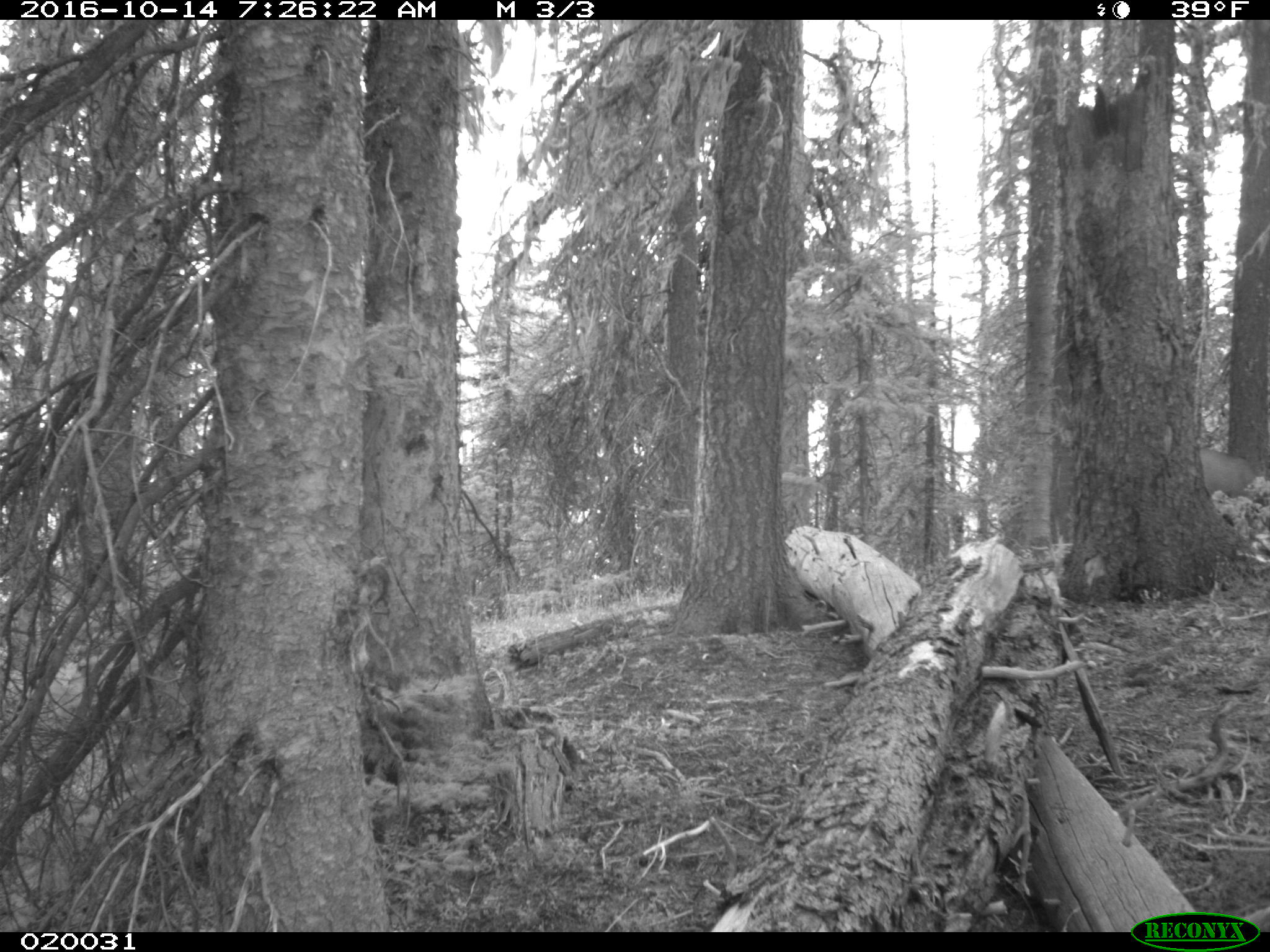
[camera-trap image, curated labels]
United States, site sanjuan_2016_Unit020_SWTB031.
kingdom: Animalia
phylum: Chordata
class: Mammalia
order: Artiodactyla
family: Cervidae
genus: Odocoileus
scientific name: Odocoileus hemionus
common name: mule deer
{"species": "Odocoileus hemionus (mule deer)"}